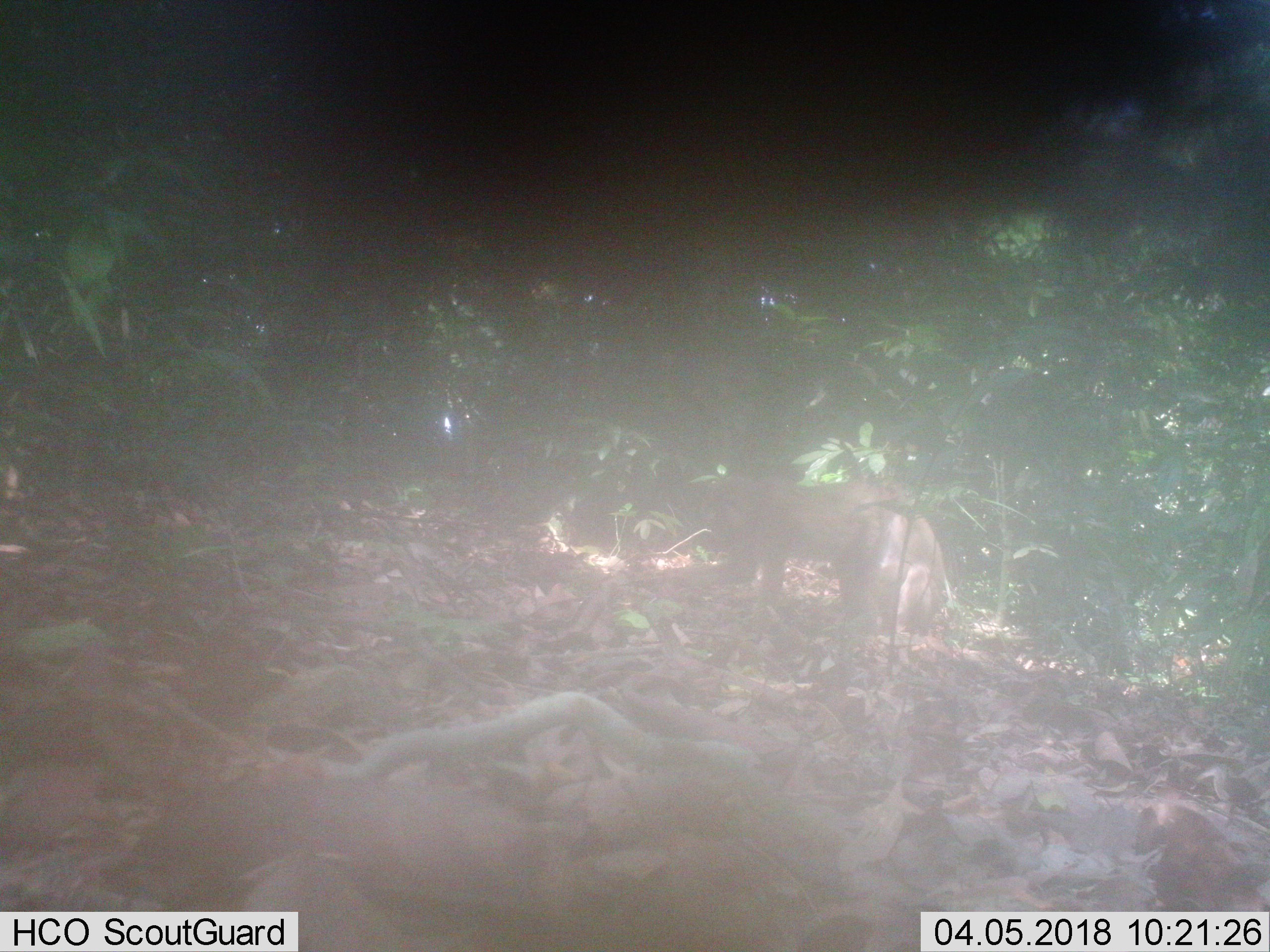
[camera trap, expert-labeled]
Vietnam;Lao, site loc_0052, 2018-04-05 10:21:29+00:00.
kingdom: Animalia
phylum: Chordata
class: Mammalia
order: Primates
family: Cercopithecidae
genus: Macaca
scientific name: Macaca nemestrina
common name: pig-tailed macaque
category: pig tailed macaque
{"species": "pig tailed macaque (pig-tailed macaque) (Macaca nemestrina)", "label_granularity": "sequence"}